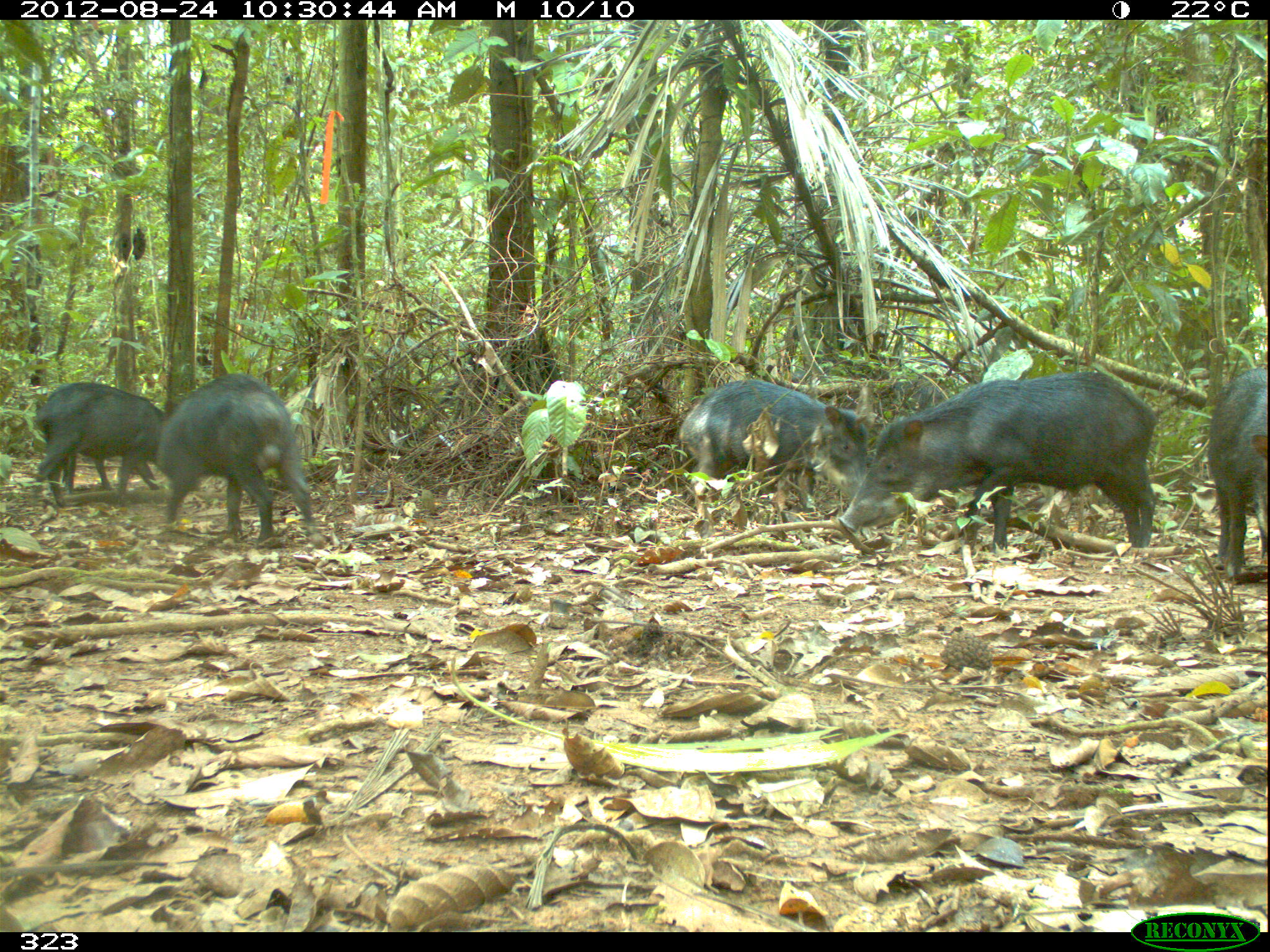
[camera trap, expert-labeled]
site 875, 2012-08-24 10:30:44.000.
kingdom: Animalia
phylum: Chordata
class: Mammalia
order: Artiodactyla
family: Tayassuidae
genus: Tayassu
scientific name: Tayassu pecari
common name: white-lipped peccary